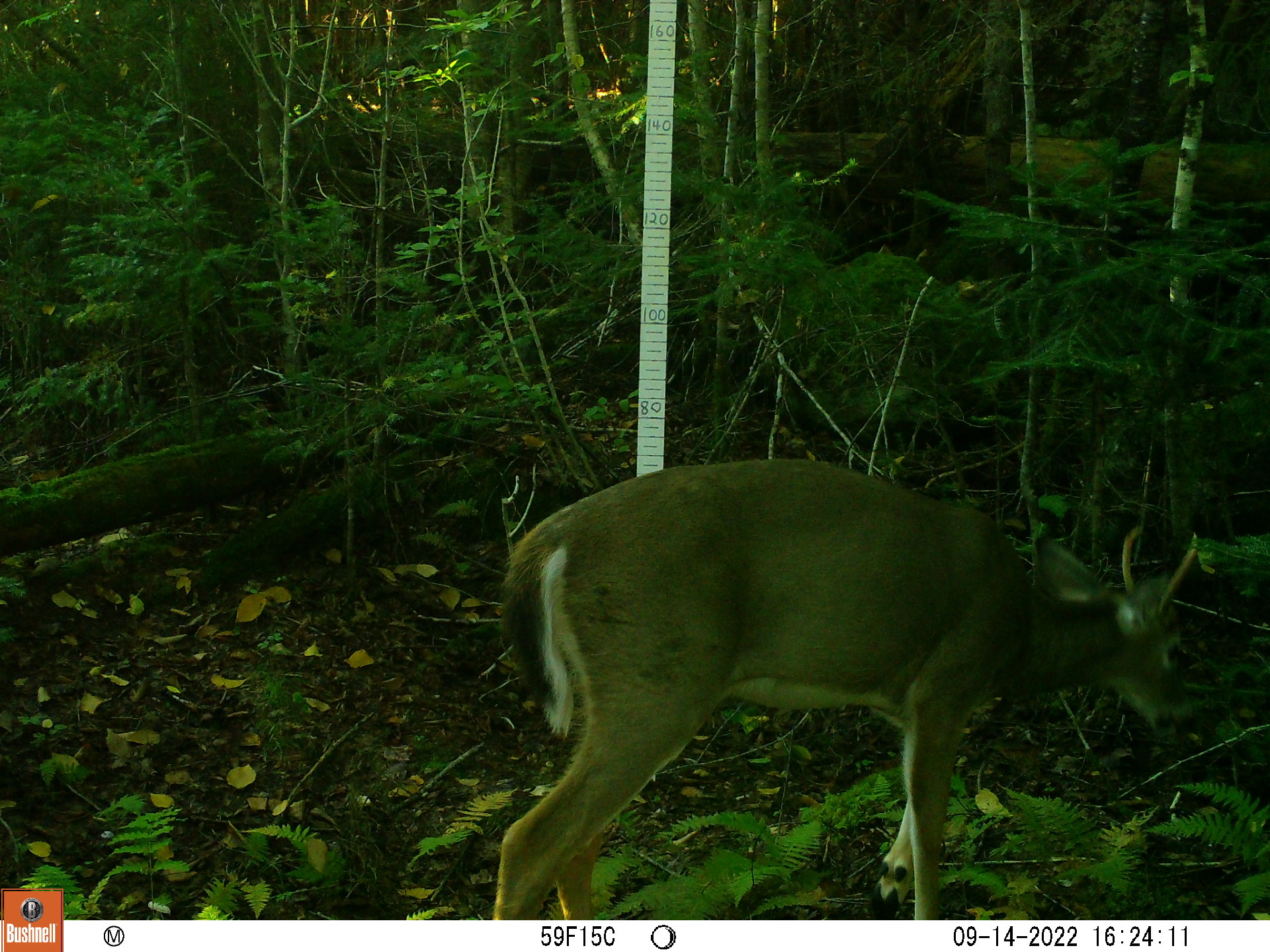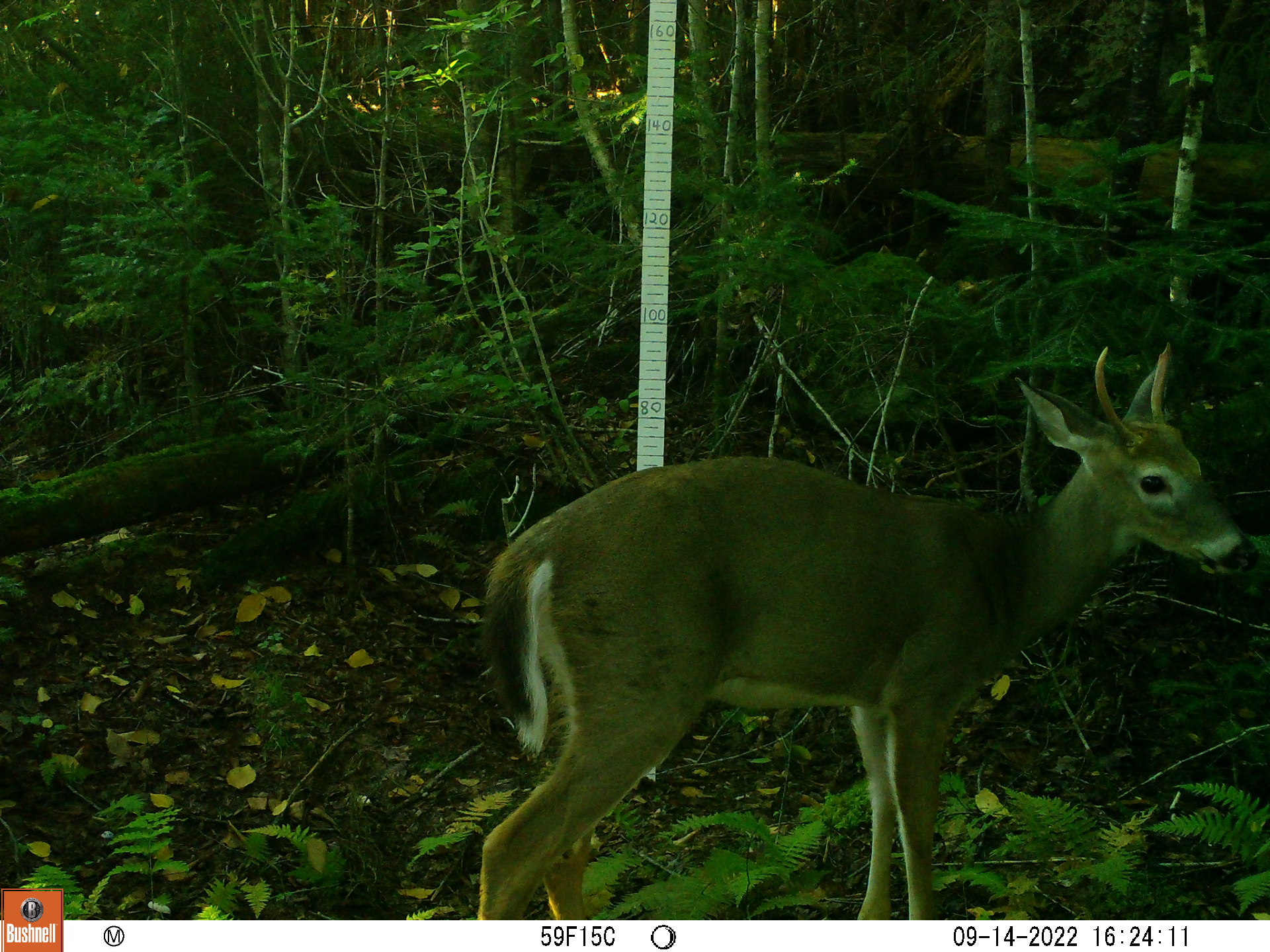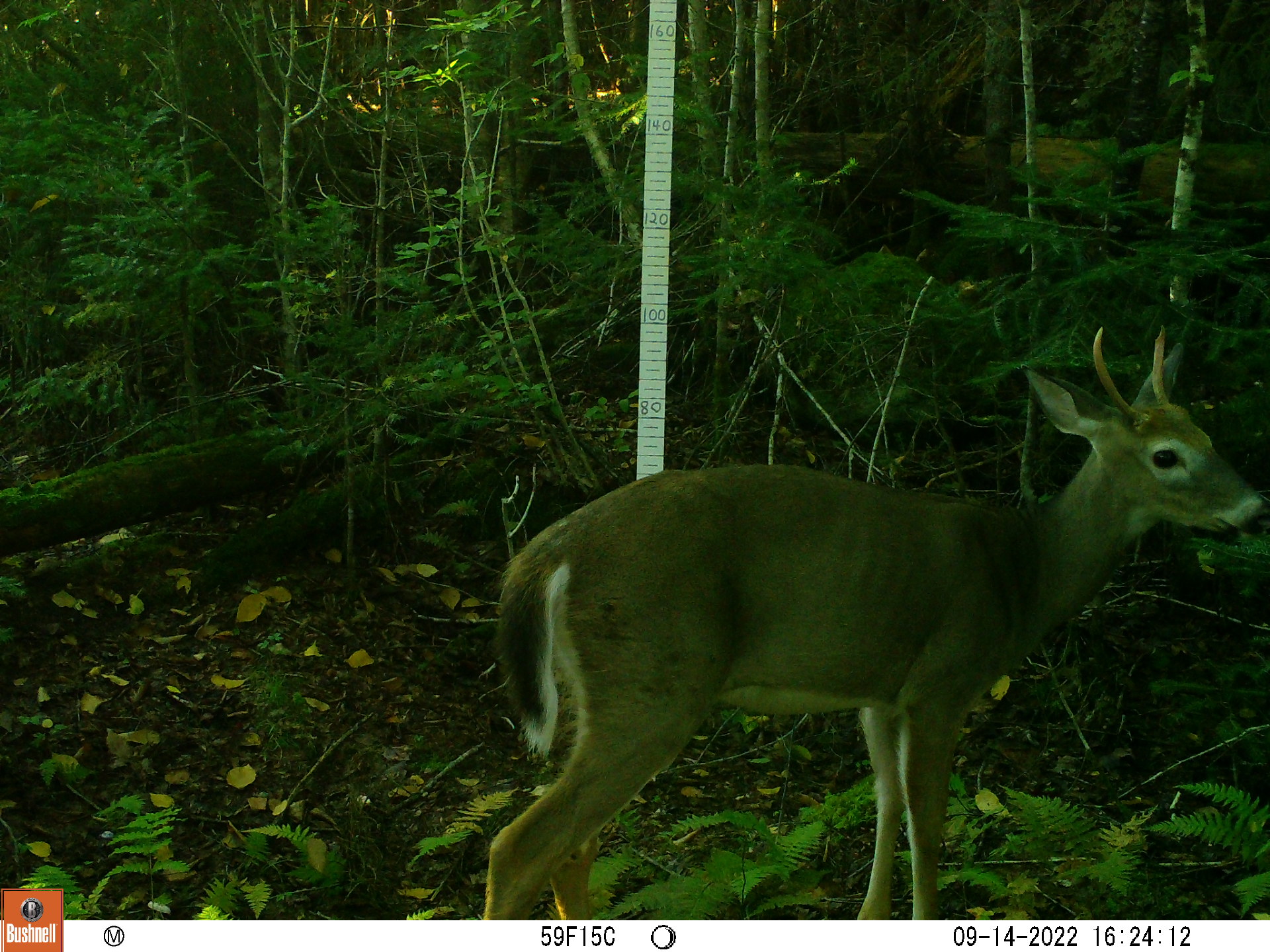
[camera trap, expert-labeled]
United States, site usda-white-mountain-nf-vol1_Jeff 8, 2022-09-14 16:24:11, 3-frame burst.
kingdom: Animalia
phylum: Chordata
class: Mammalia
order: Artiodactyla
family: Cervidae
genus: Odocoileus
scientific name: Odocoileus virginianus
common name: white-tailed deer